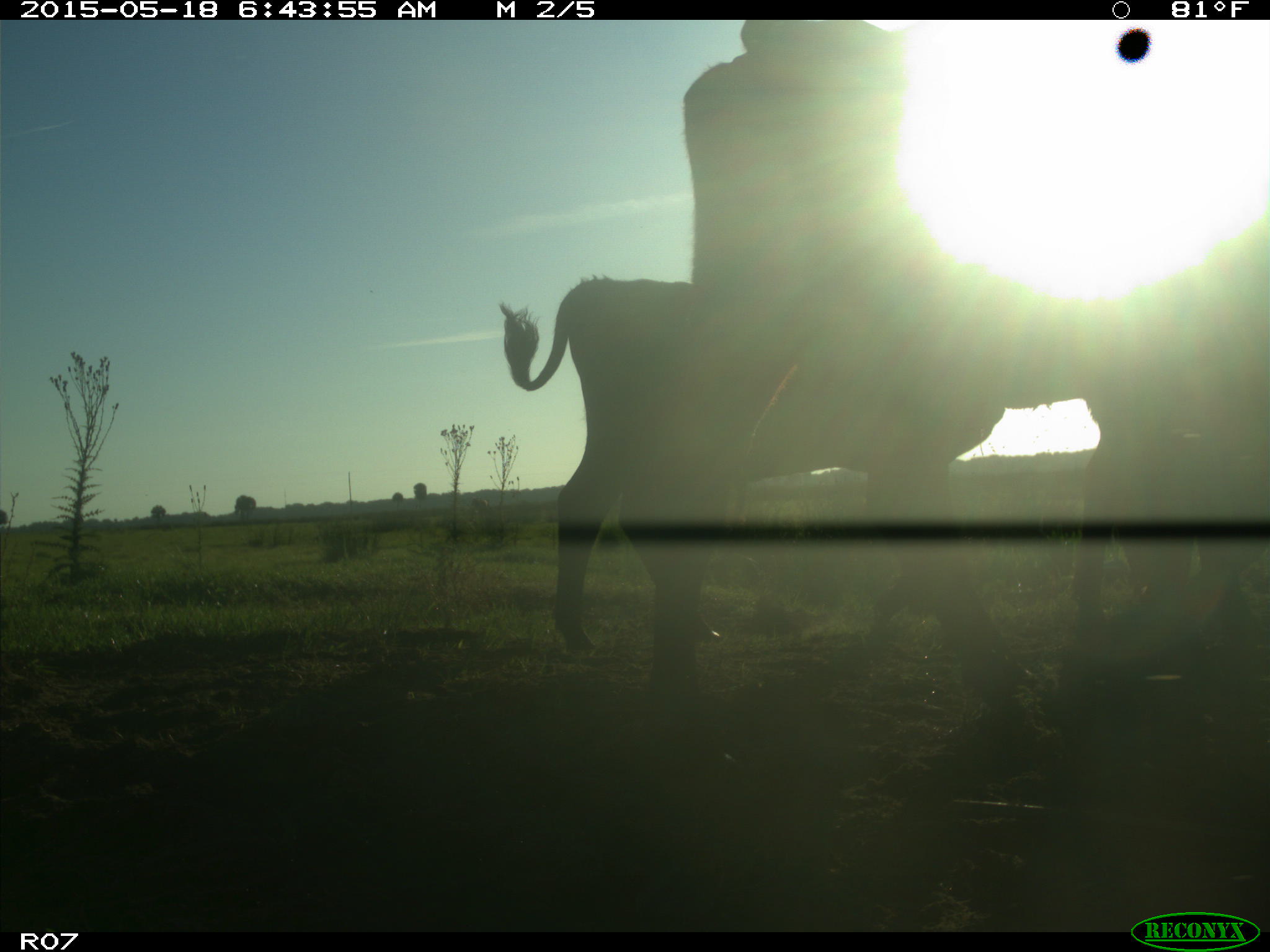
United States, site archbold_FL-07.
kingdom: Animalia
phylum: Chordata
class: Mammalia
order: Artiodactyla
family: Bovidae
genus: Bos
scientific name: Bos taurus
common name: domestic cow